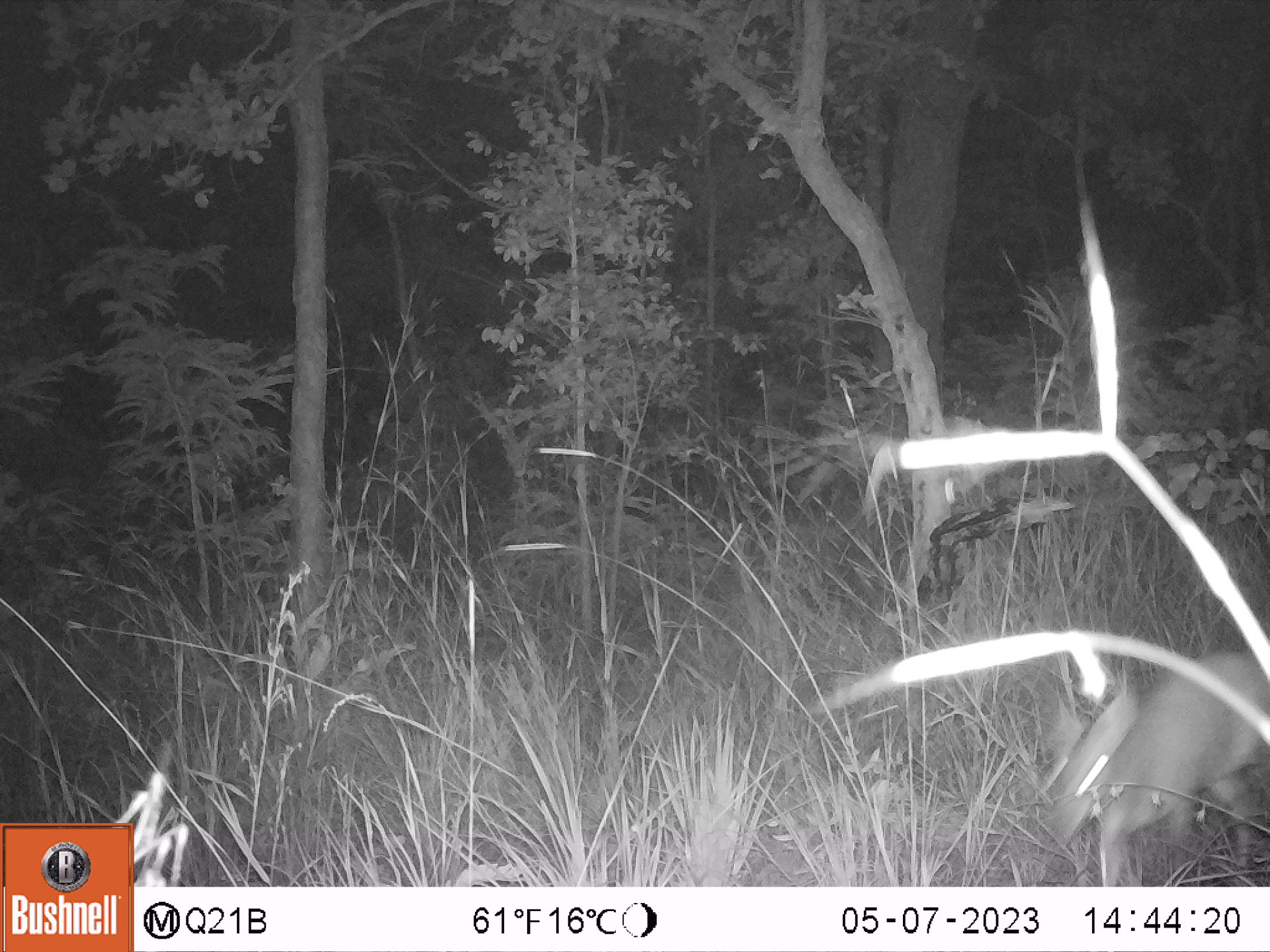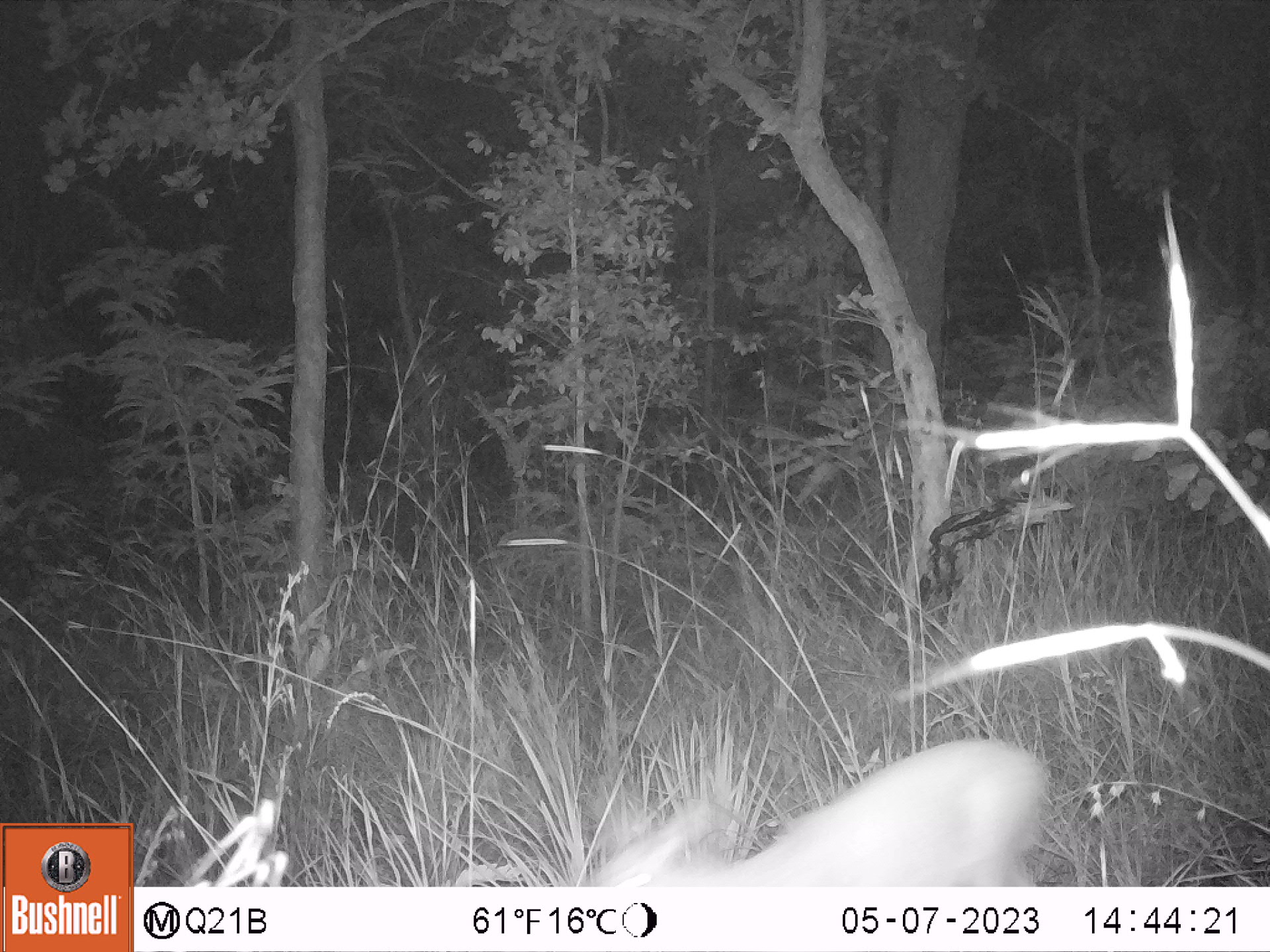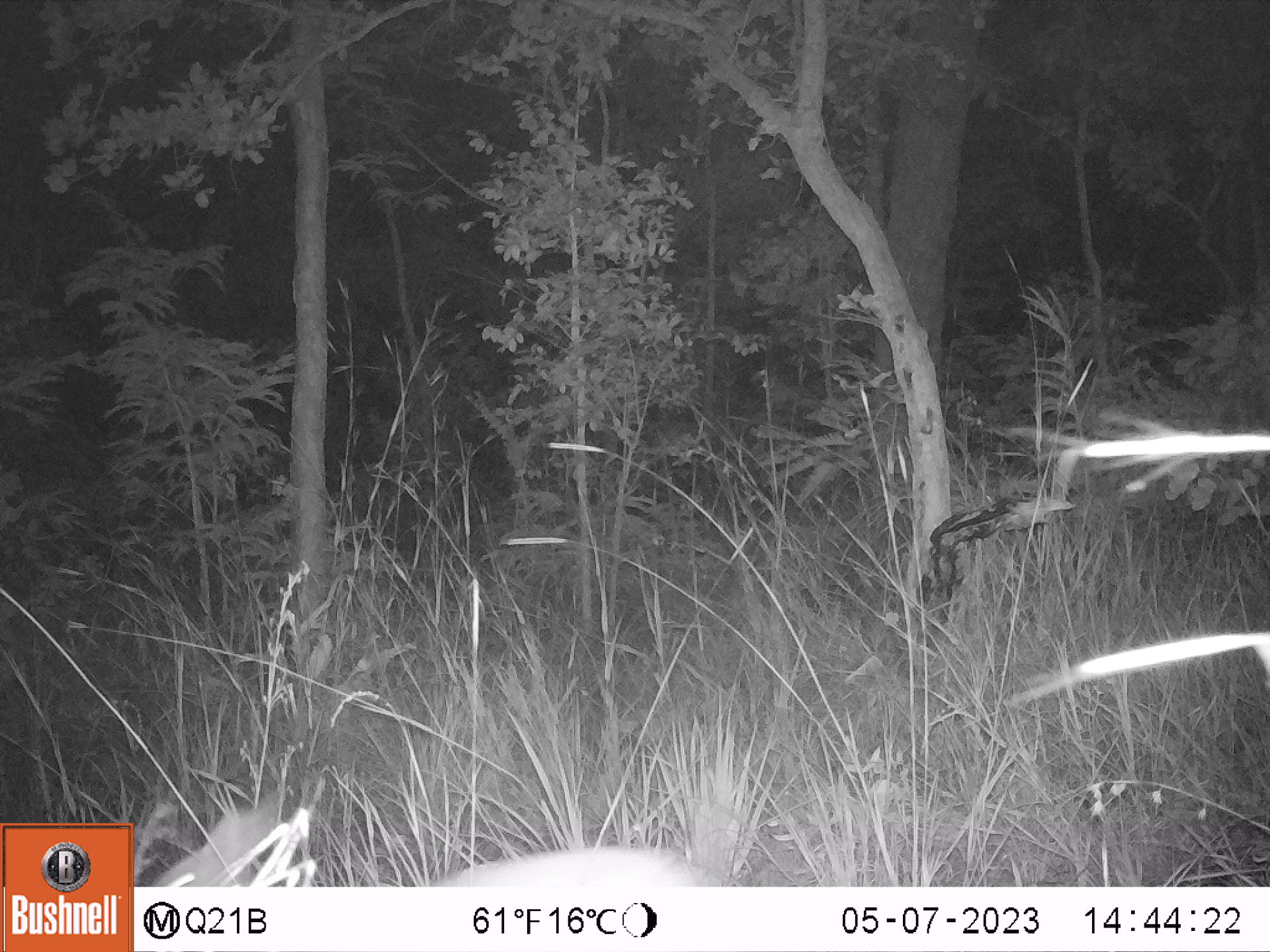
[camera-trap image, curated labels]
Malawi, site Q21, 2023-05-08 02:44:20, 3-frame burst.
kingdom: Animalia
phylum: Chordata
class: Mammalia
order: Artiodactyla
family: Bovidae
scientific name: Antilopinae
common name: small antelope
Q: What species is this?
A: Small antelope (Antilopinae).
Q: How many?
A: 1.